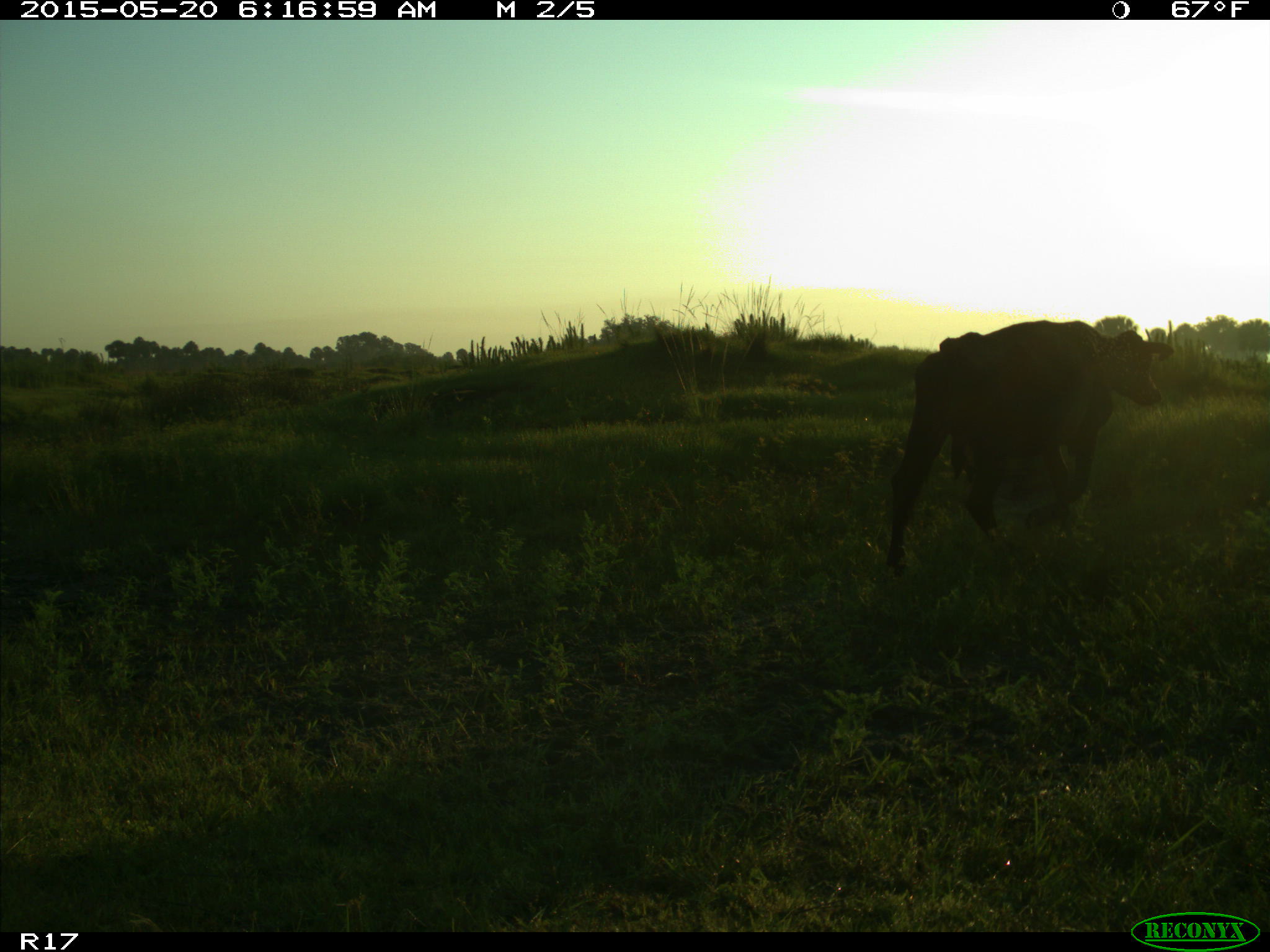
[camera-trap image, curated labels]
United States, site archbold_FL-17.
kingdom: Animalia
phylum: Chordata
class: Mammalia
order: Artiodactyla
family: Bovidae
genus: Bos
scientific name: Bos taurus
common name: domestic cow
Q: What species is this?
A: Bos taurus (domestic cow).